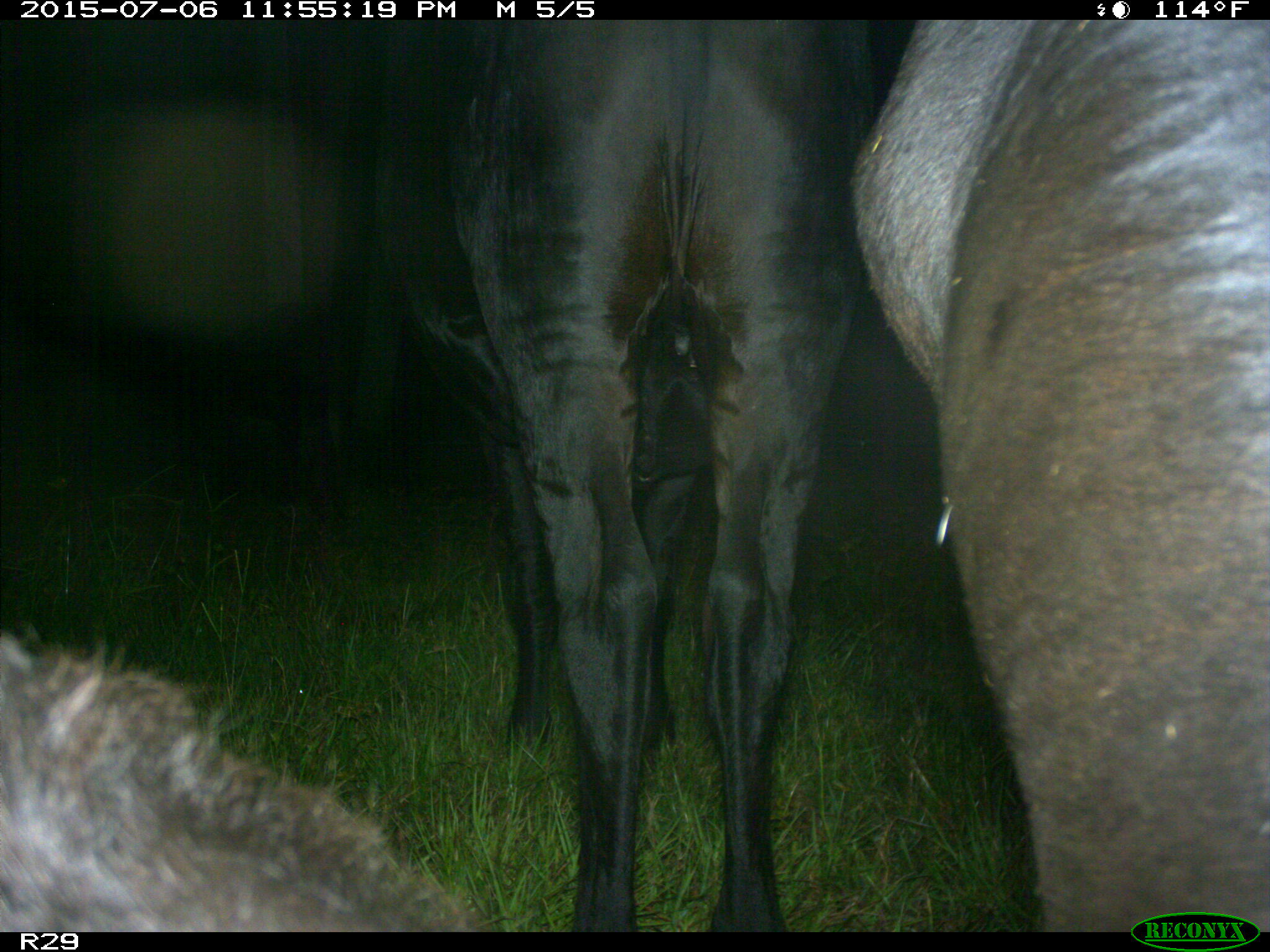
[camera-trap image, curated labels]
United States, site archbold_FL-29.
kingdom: Animalia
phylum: Chordata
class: Mammalia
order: Artiodactyla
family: Bovidae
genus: Bos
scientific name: Bos taurus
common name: domestic cow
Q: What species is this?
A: Bos taurus (domestic cow).